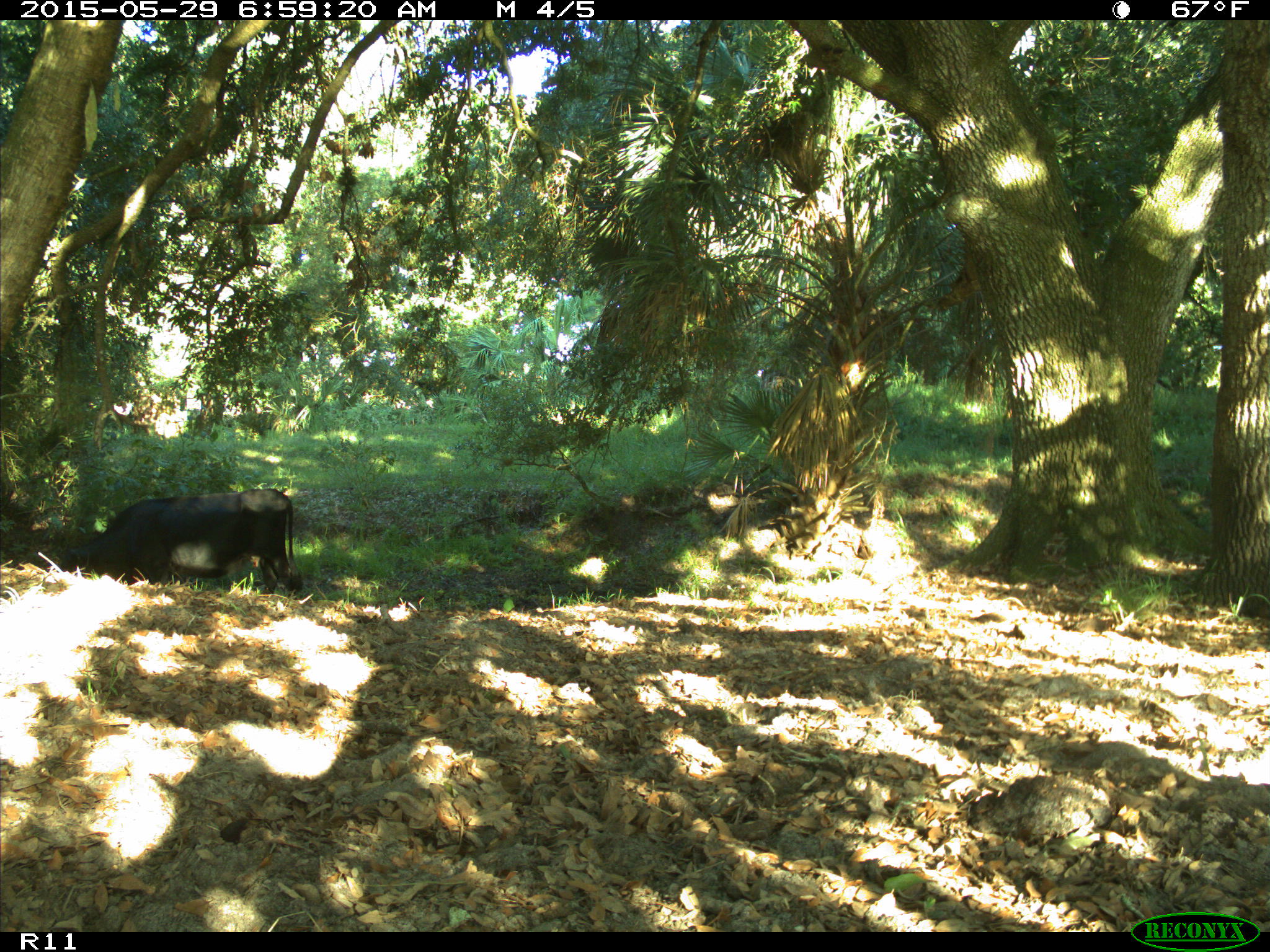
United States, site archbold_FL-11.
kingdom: Animalia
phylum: Chordata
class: Mammalia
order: Artiodactyla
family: Bovidae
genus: Bos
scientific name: Bos taurus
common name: domestic cow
Bos taurus (domestic cow).